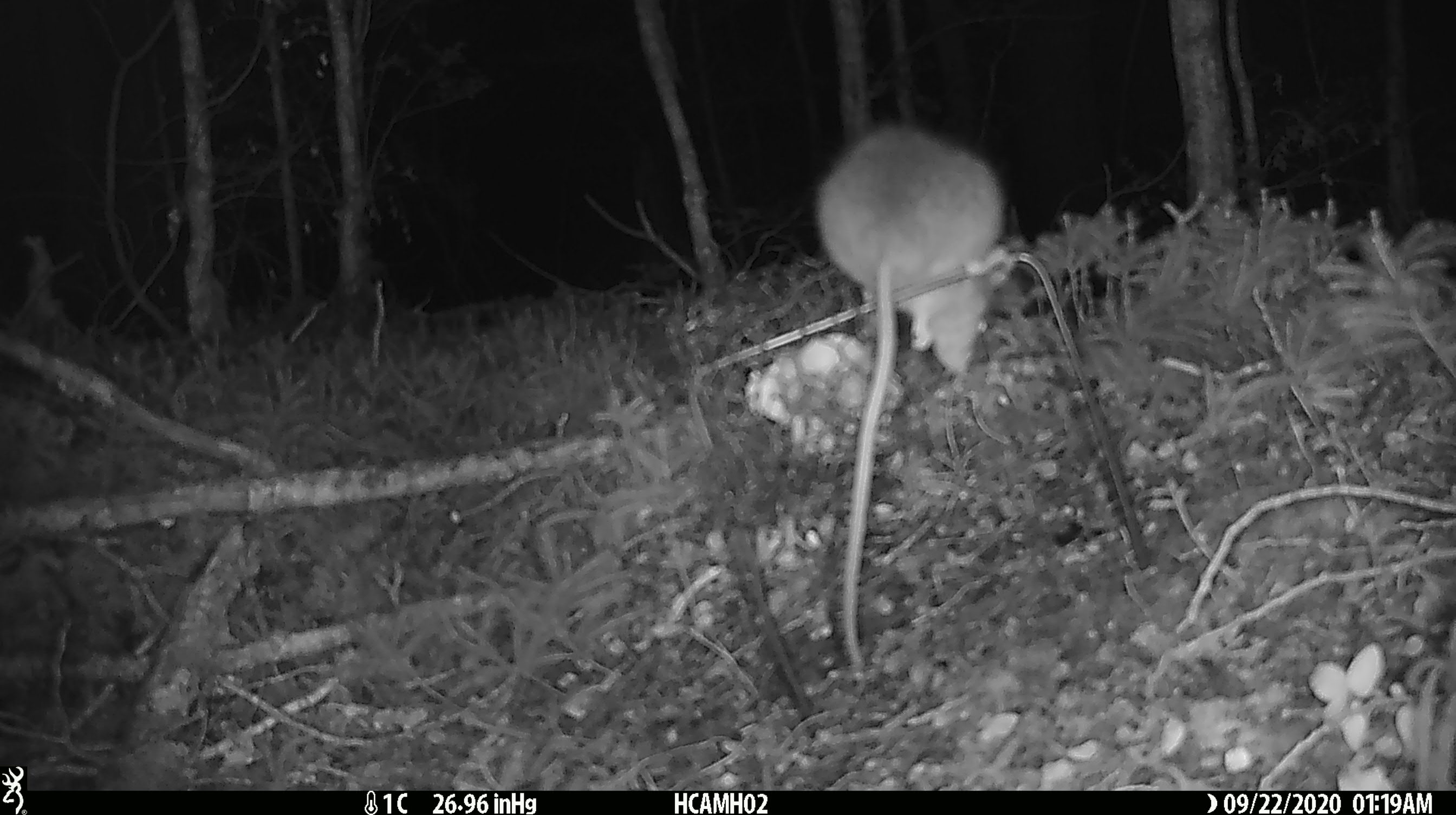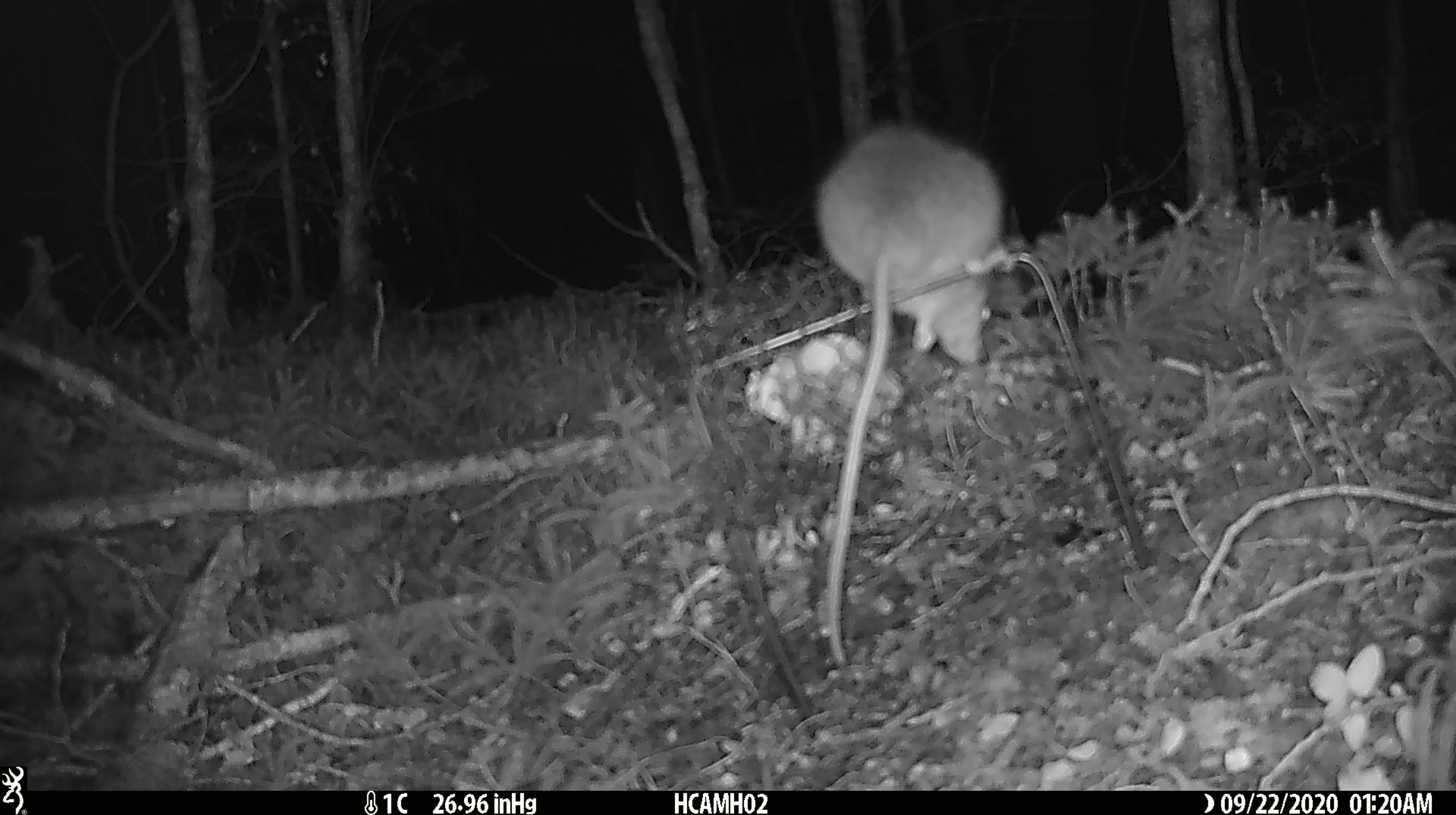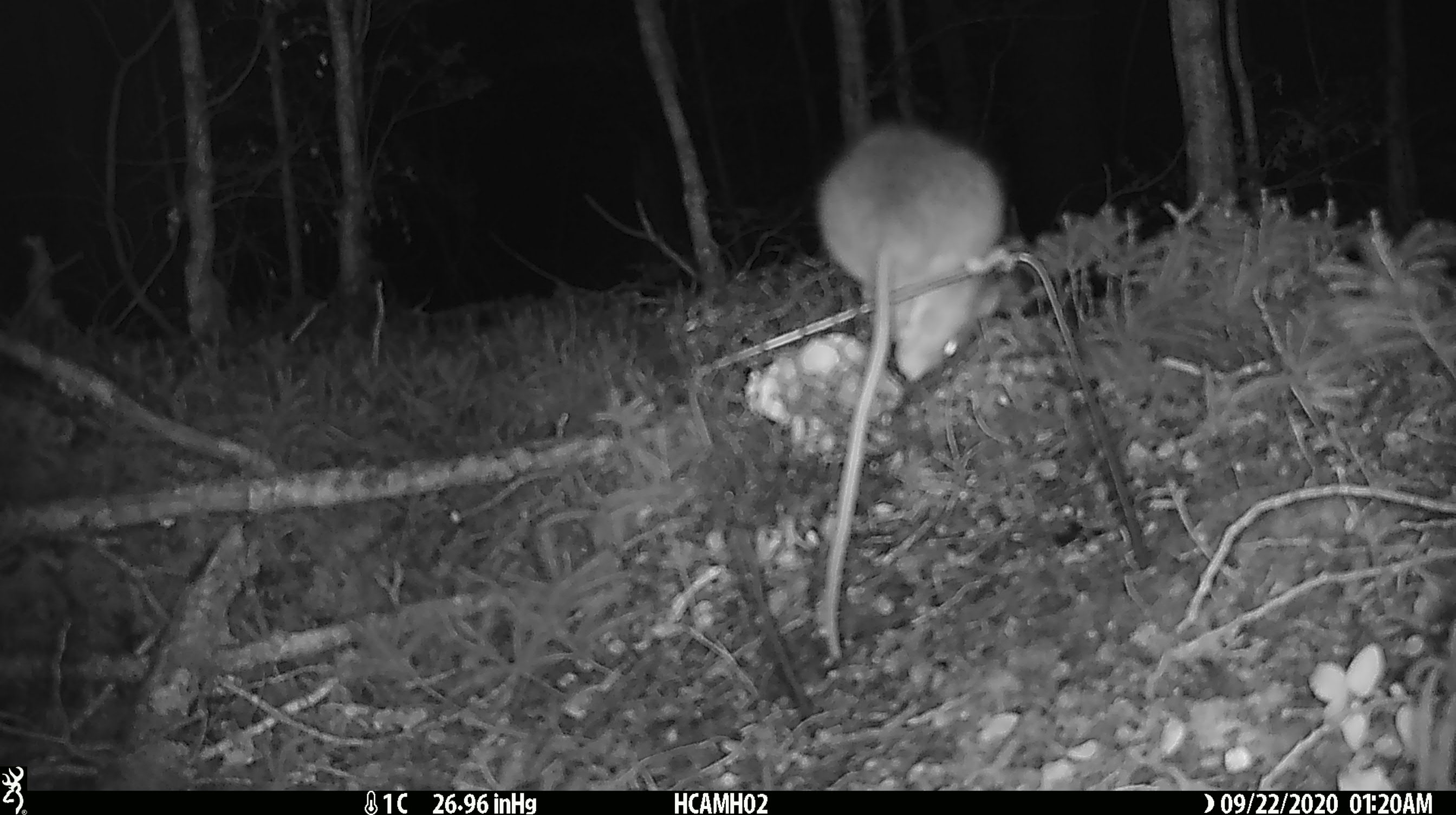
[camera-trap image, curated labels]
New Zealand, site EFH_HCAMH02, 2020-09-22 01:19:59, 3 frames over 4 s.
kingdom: Animalia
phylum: Chordata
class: Mammalia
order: Rodentia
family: Muridae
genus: Rattus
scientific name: Rattus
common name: rat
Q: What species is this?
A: Rat (Rattus).